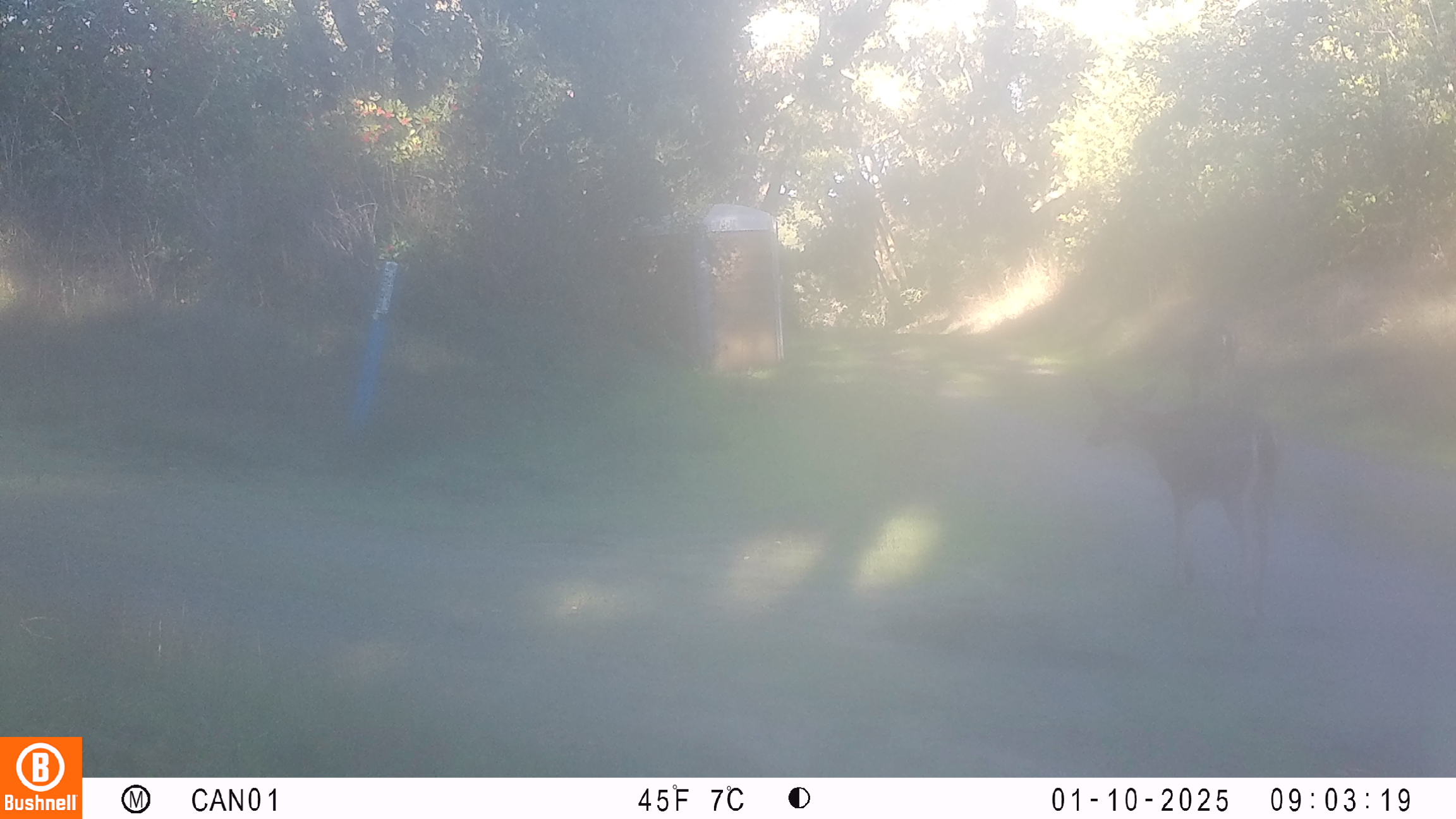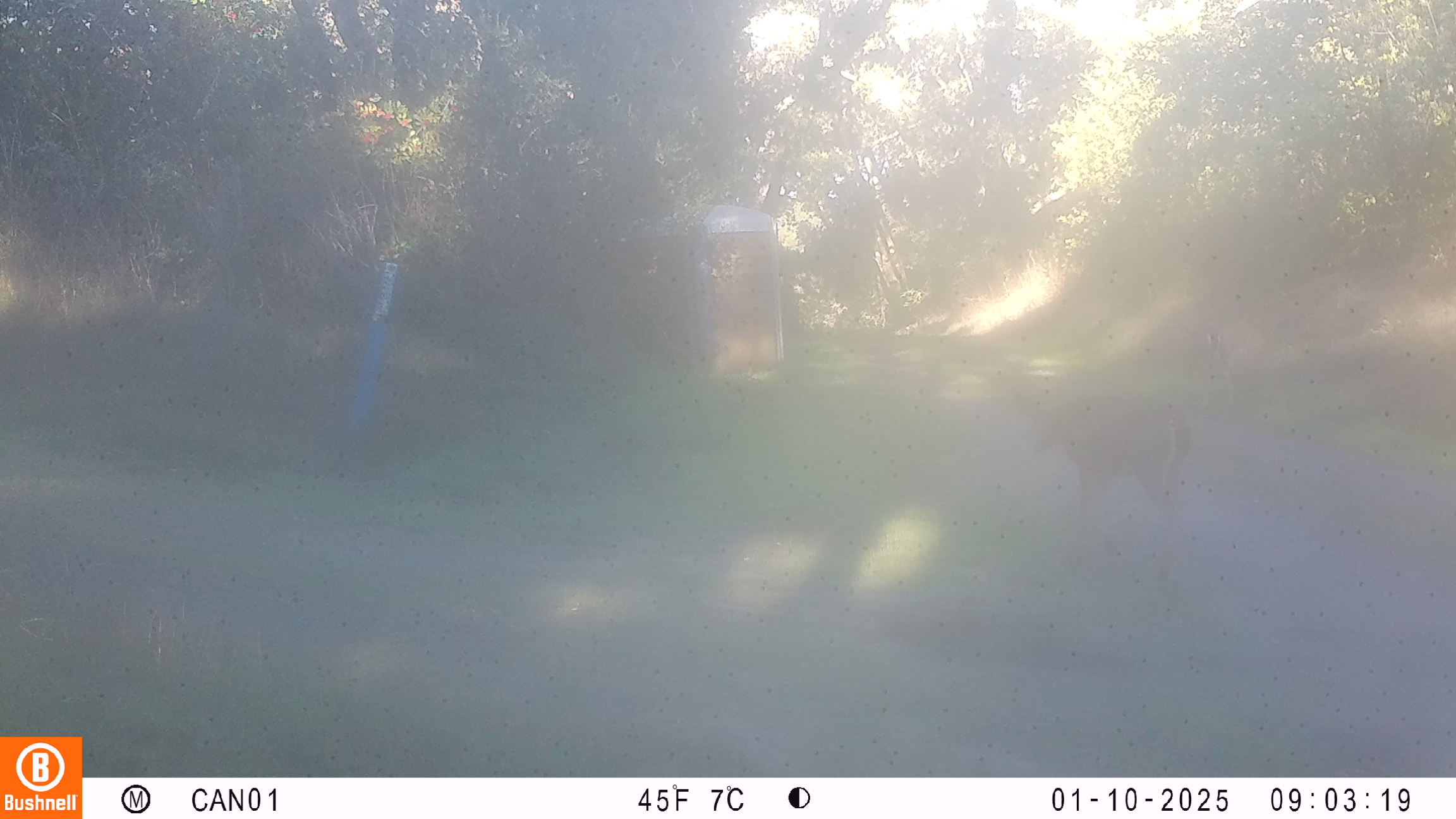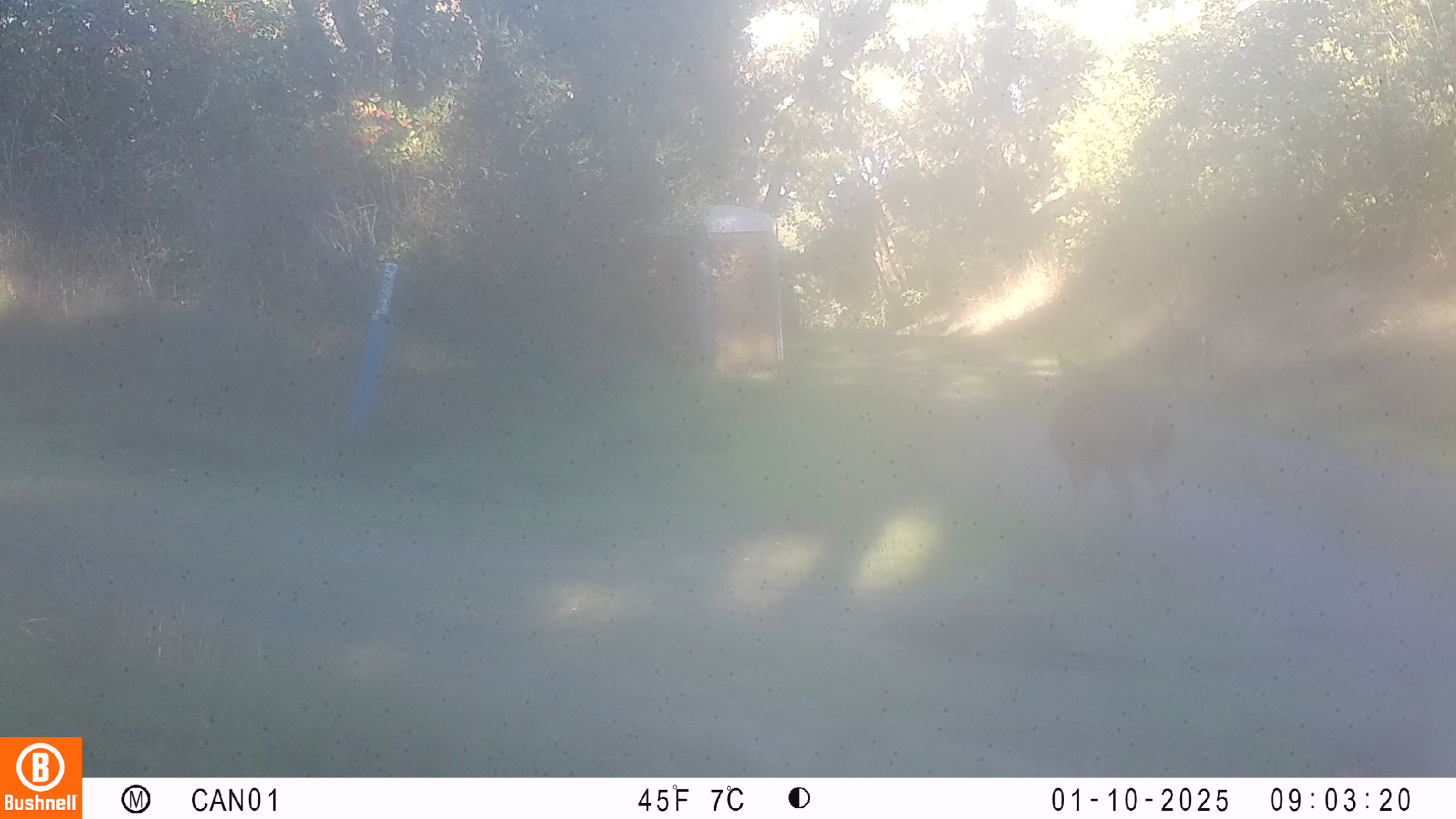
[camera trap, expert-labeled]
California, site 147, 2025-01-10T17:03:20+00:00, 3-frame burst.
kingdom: Animalia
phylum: Chordata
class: Mammalia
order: Artiodactyla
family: Cervidae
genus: Odocoileus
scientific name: Odocoileus hemionus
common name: mule deer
Mule deer (Odocoileus hemionus).